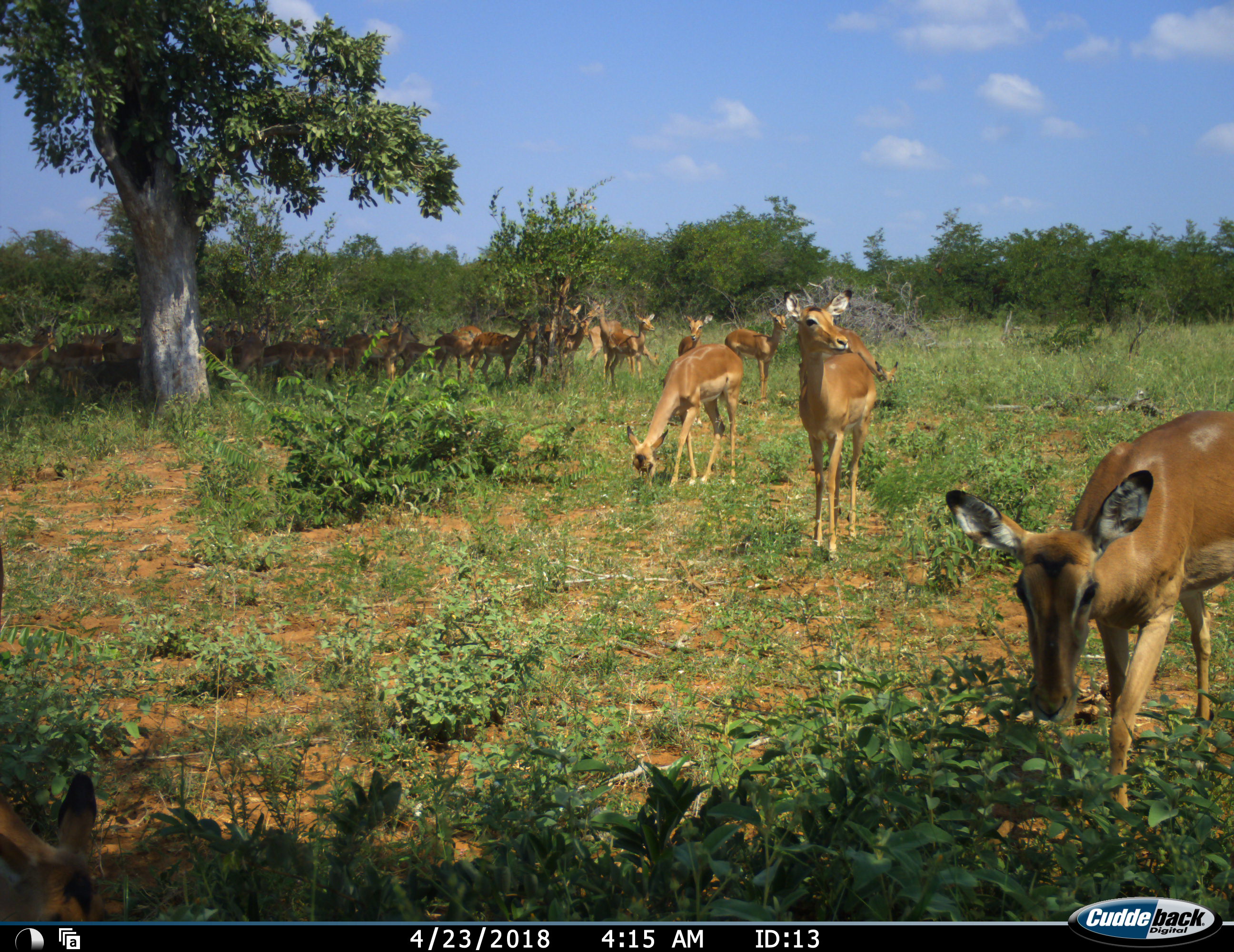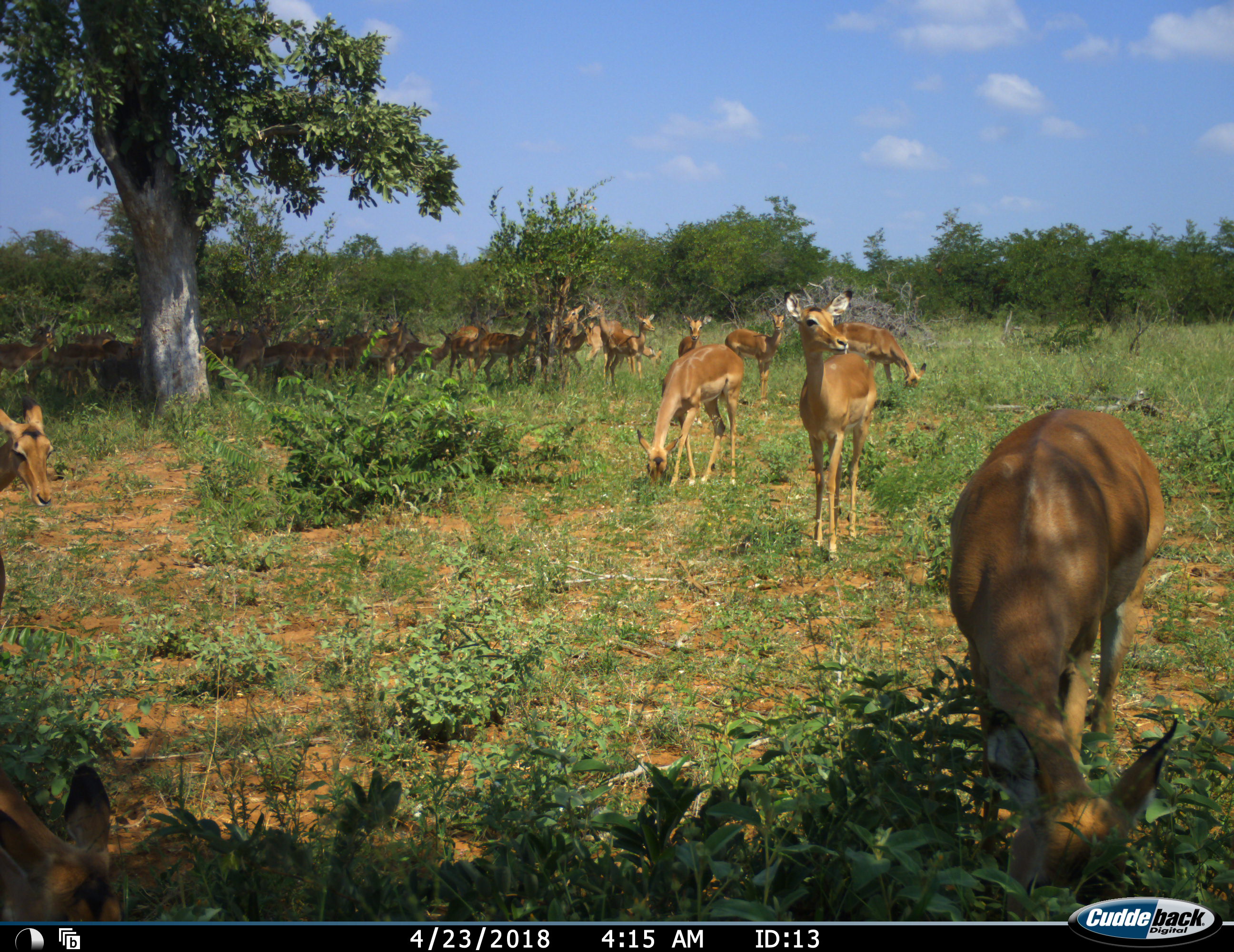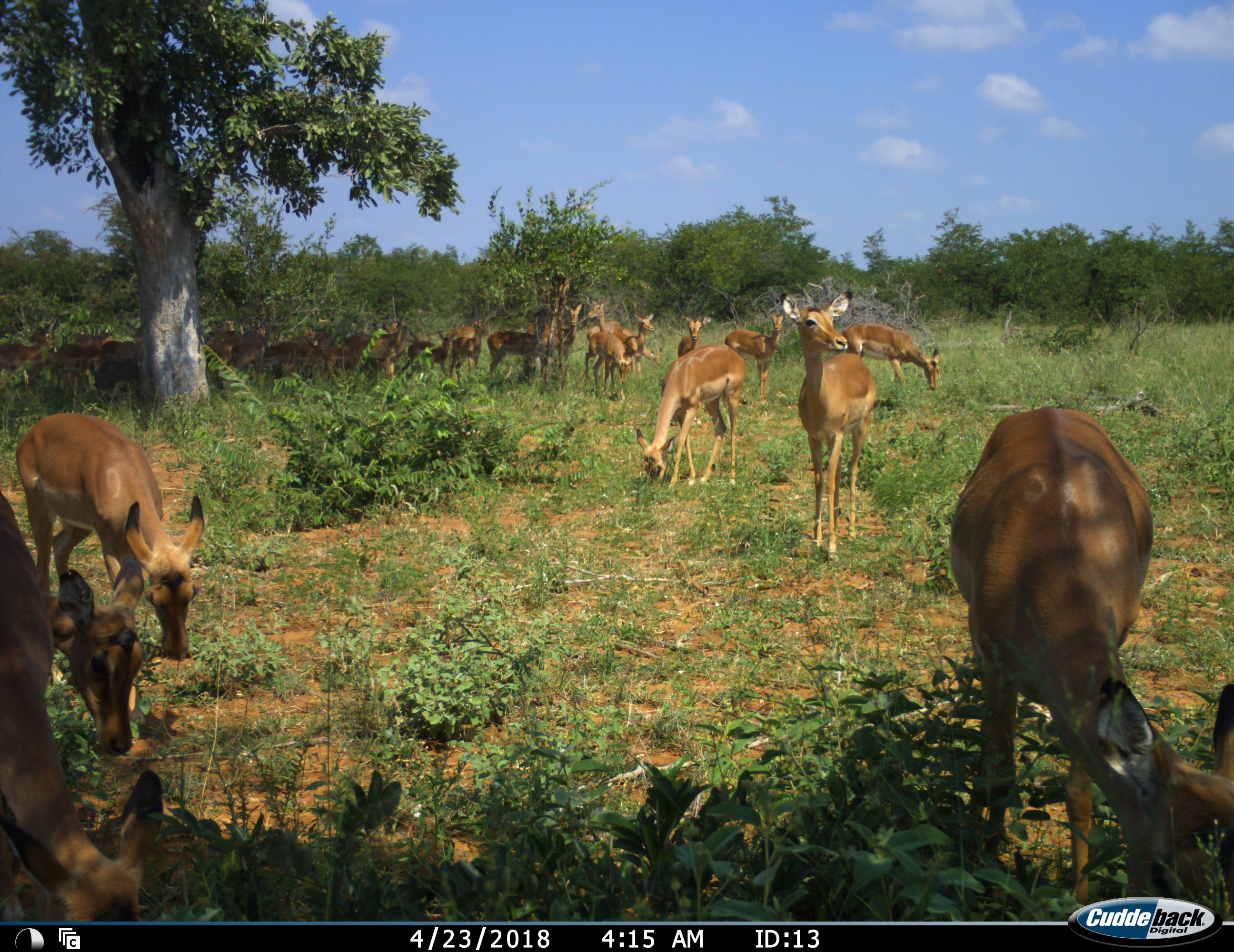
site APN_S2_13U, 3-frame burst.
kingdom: Animalia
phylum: Chordata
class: Mammalia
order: Artiodactyla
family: Bovidae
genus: Aepyceros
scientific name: Aepyceros melampus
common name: impala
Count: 11-50.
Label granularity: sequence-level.